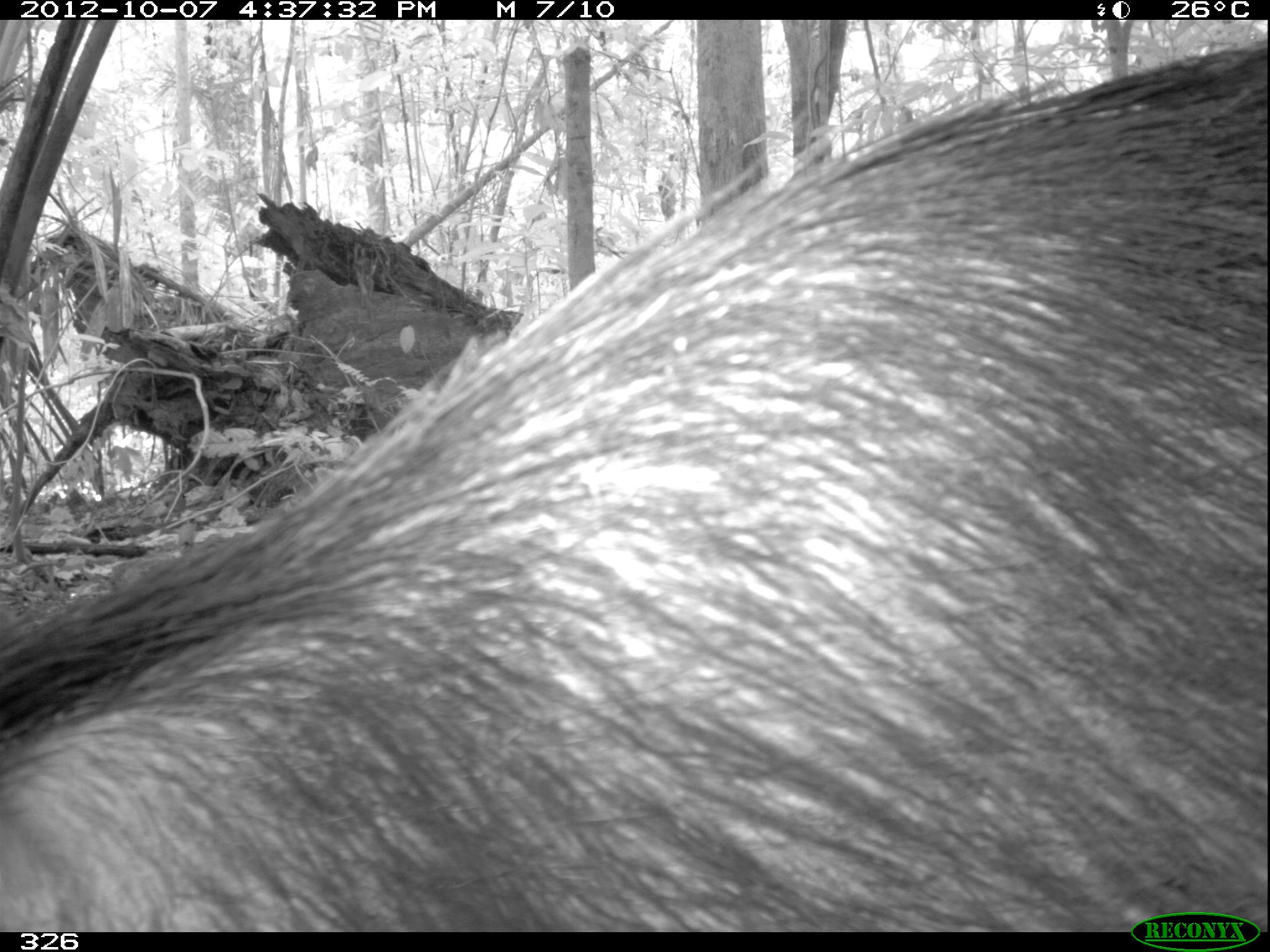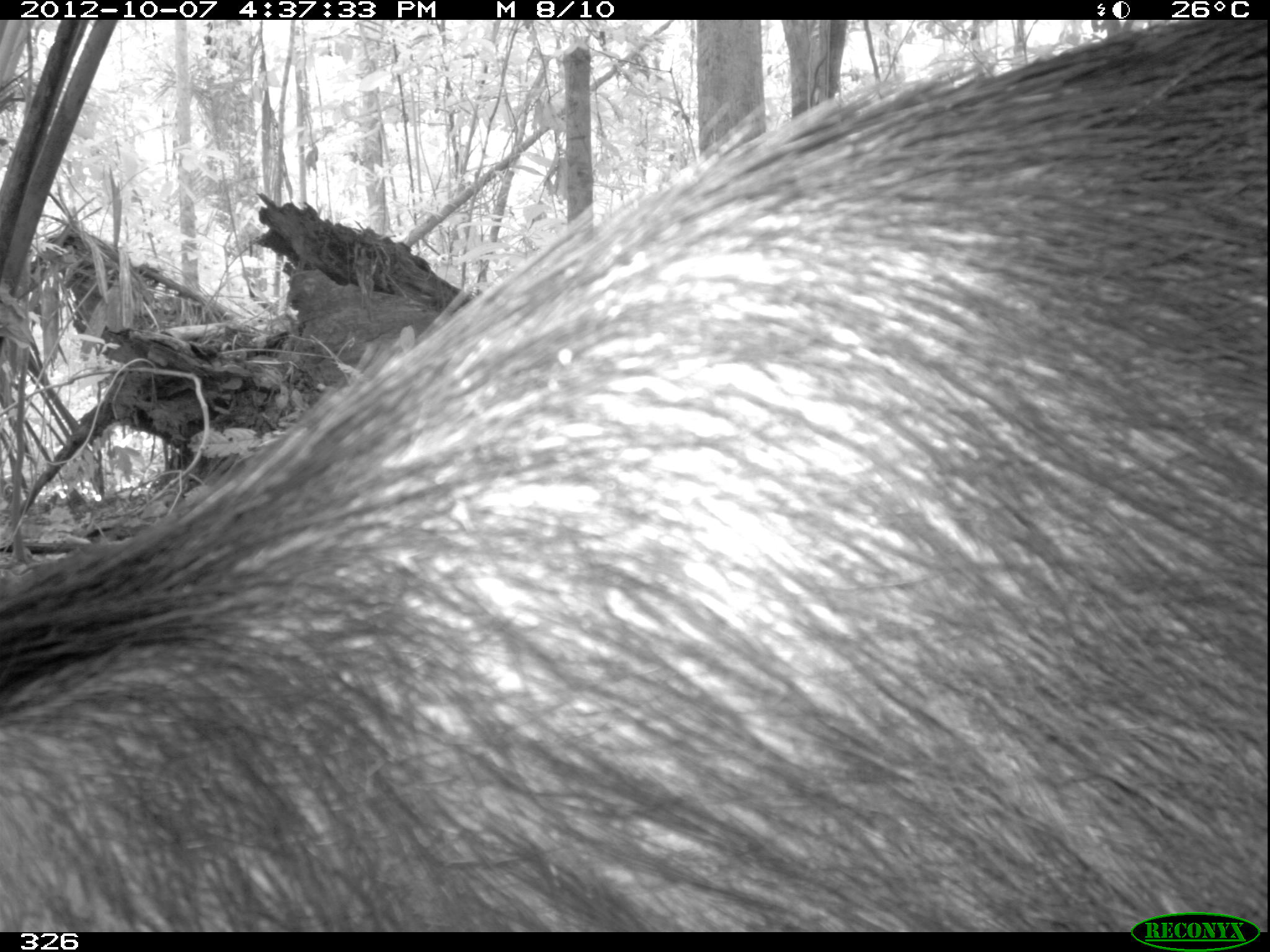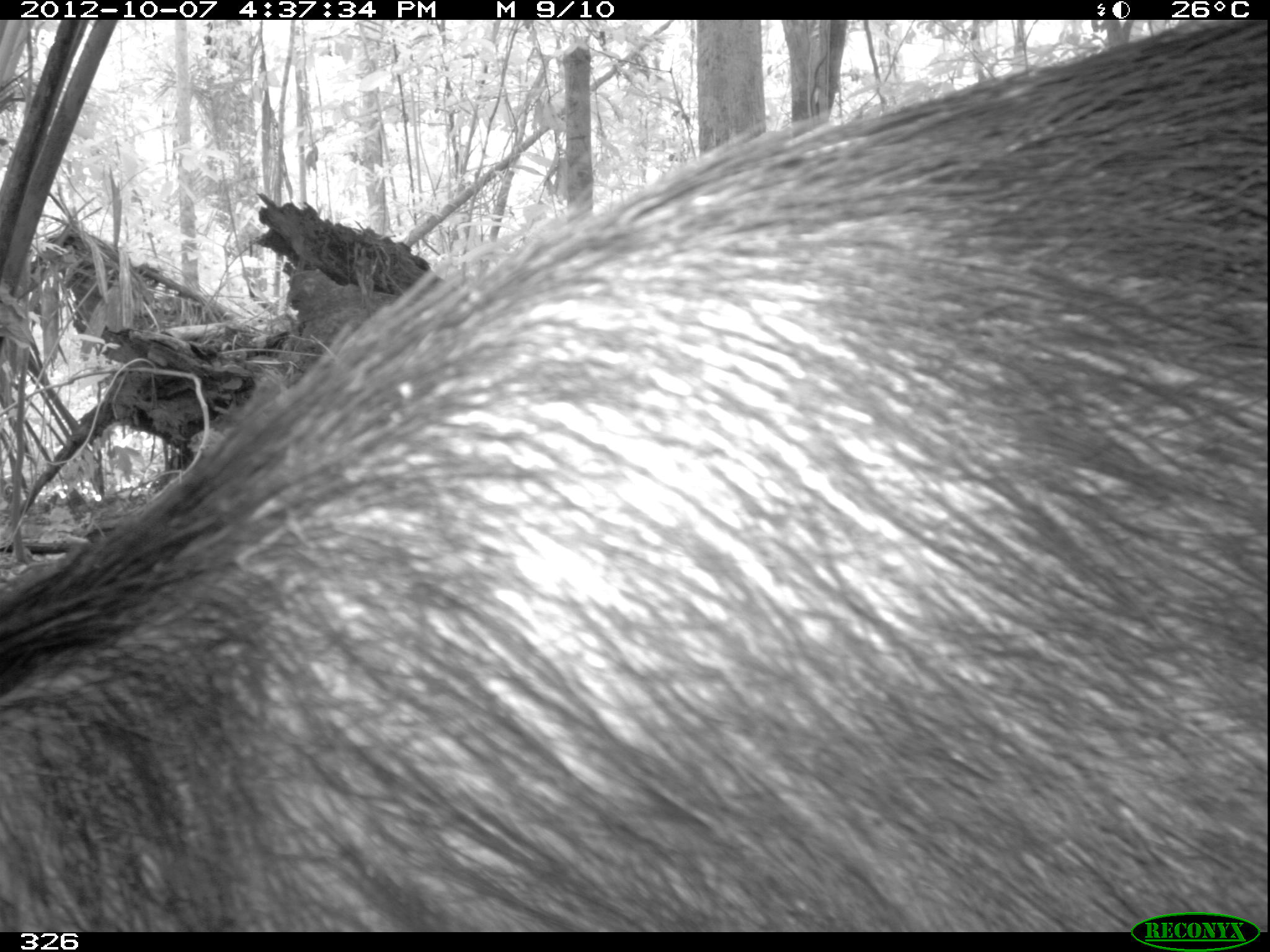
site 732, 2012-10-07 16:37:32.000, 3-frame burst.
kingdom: Animalia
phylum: Chordata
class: Mammalia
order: Artiodactyla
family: Tayassuidae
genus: Tayassu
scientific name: Tayassu pecari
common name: white-lipped peccary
Tayassu pecari (white-lipped peccary).